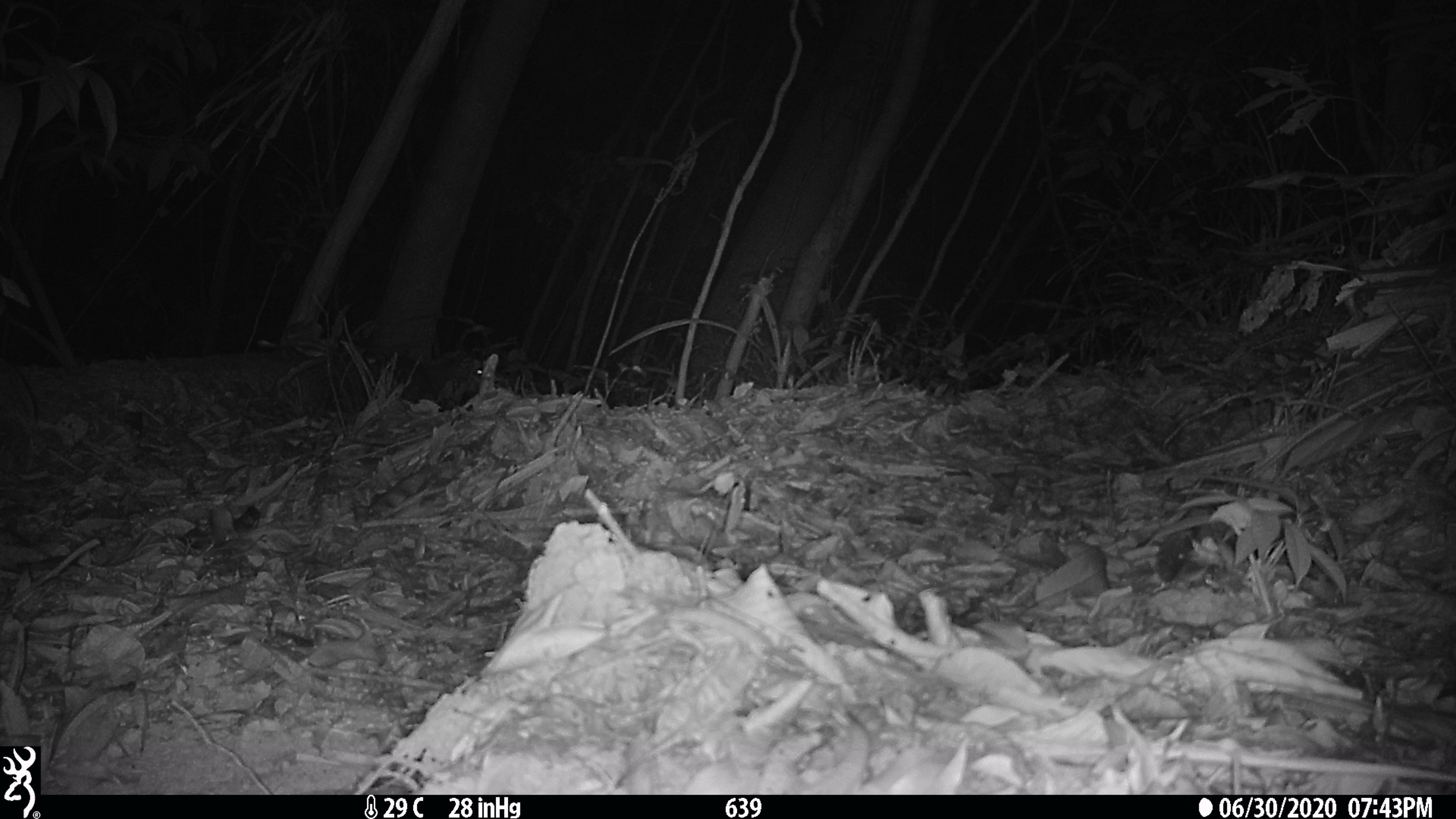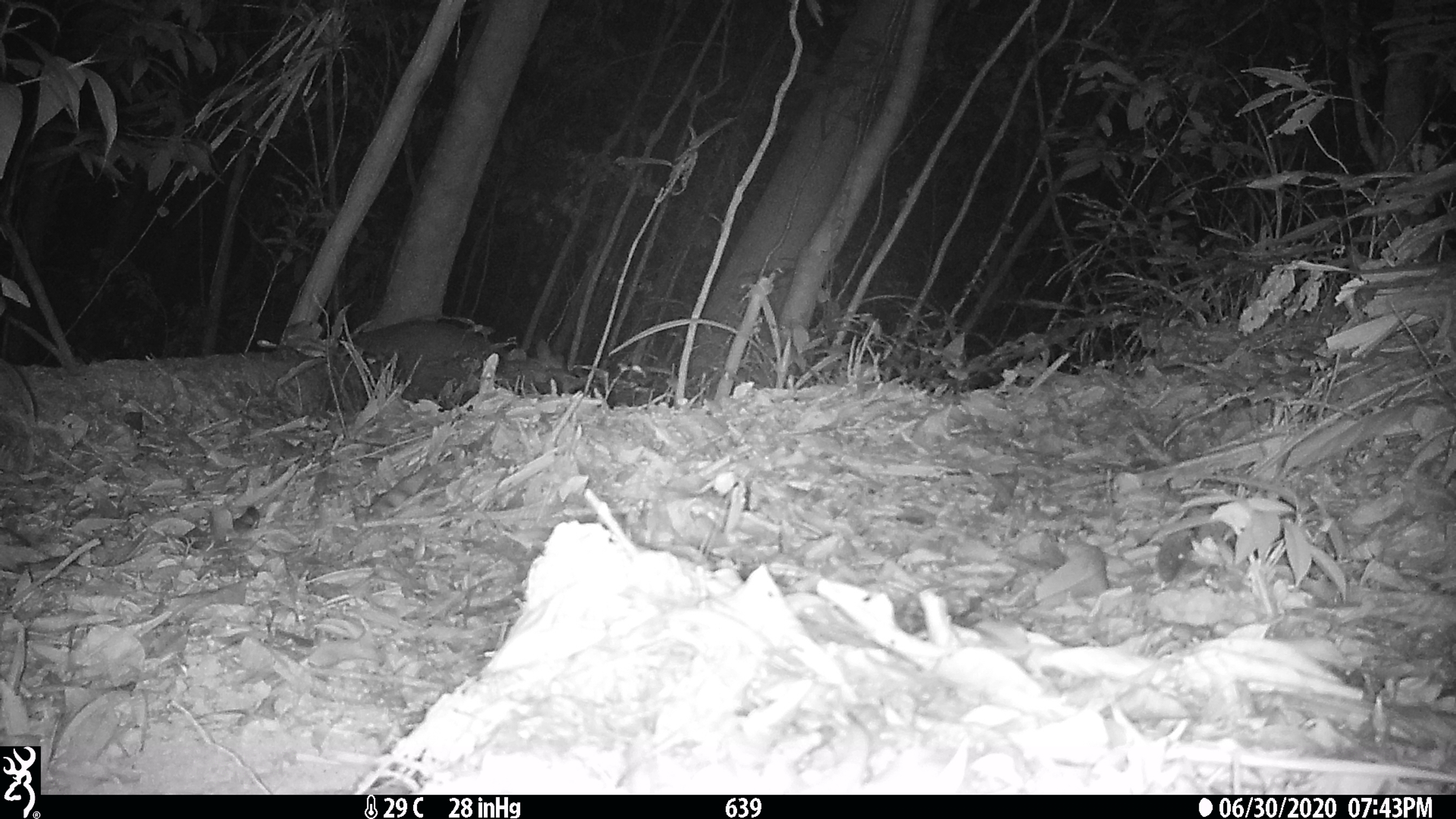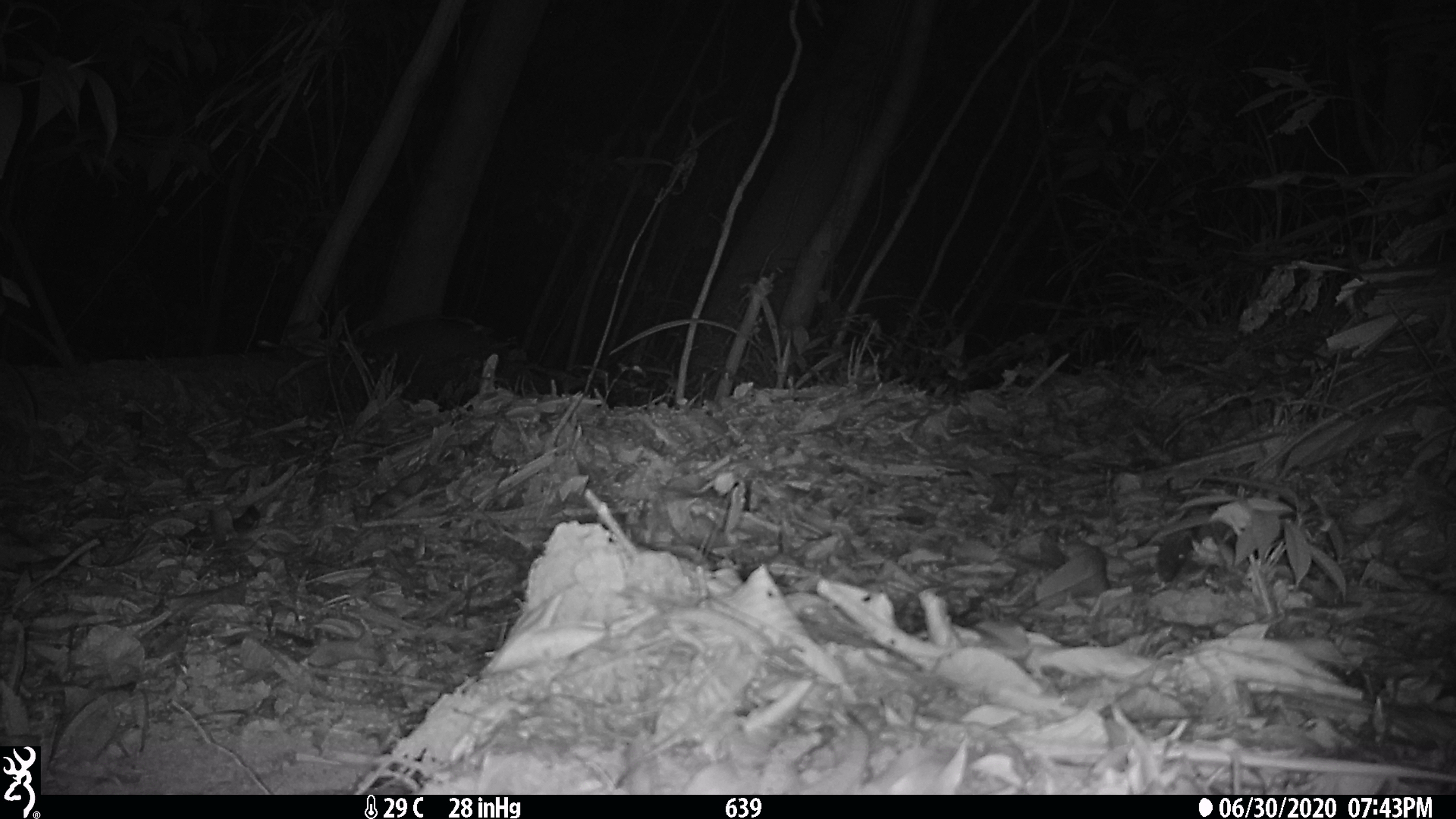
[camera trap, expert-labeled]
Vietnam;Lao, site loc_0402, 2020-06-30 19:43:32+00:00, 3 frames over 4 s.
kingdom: Animalia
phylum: Chordata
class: Mammalia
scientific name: Mammalia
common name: mammal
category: unidentified small mammal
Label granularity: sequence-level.